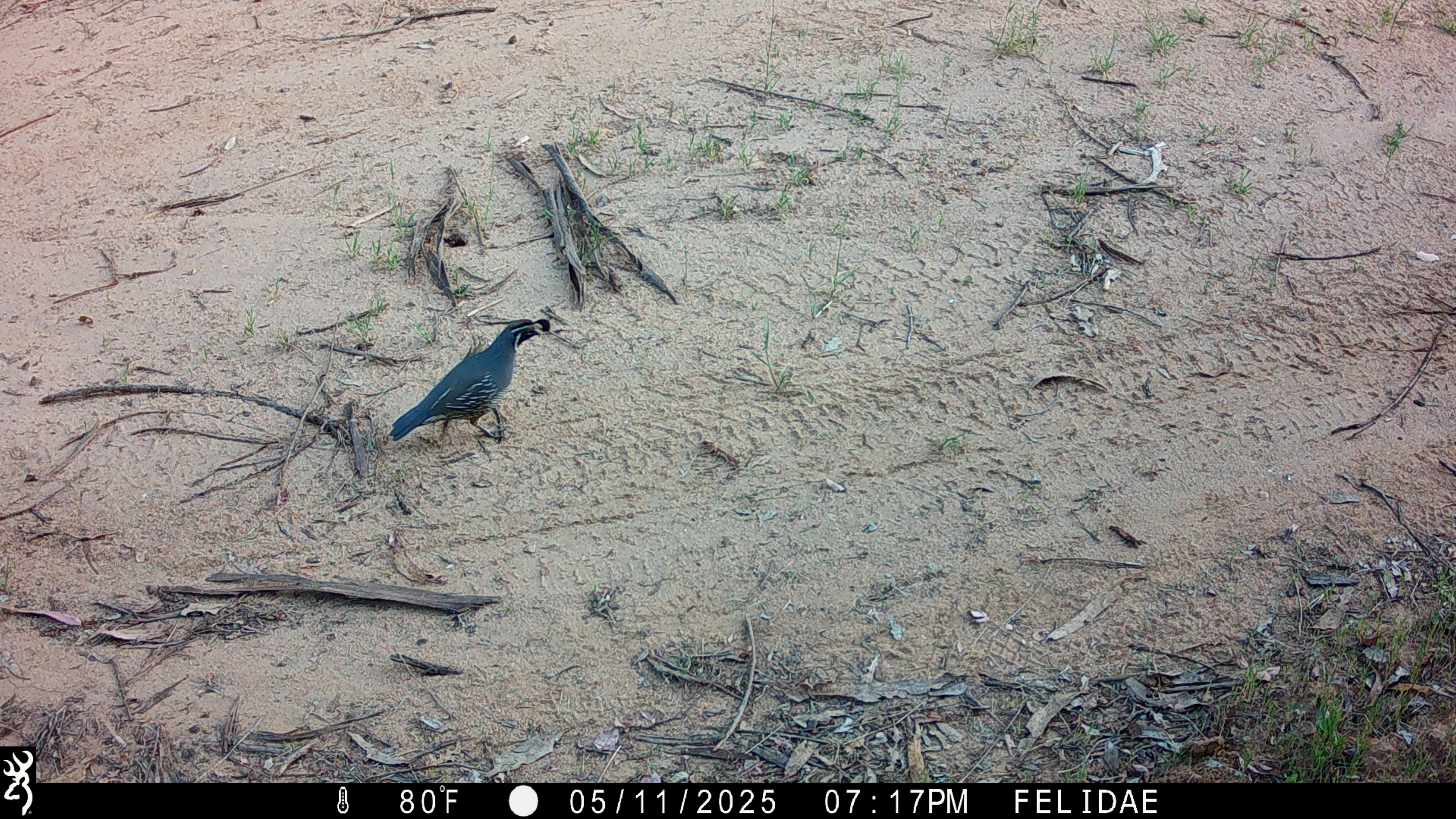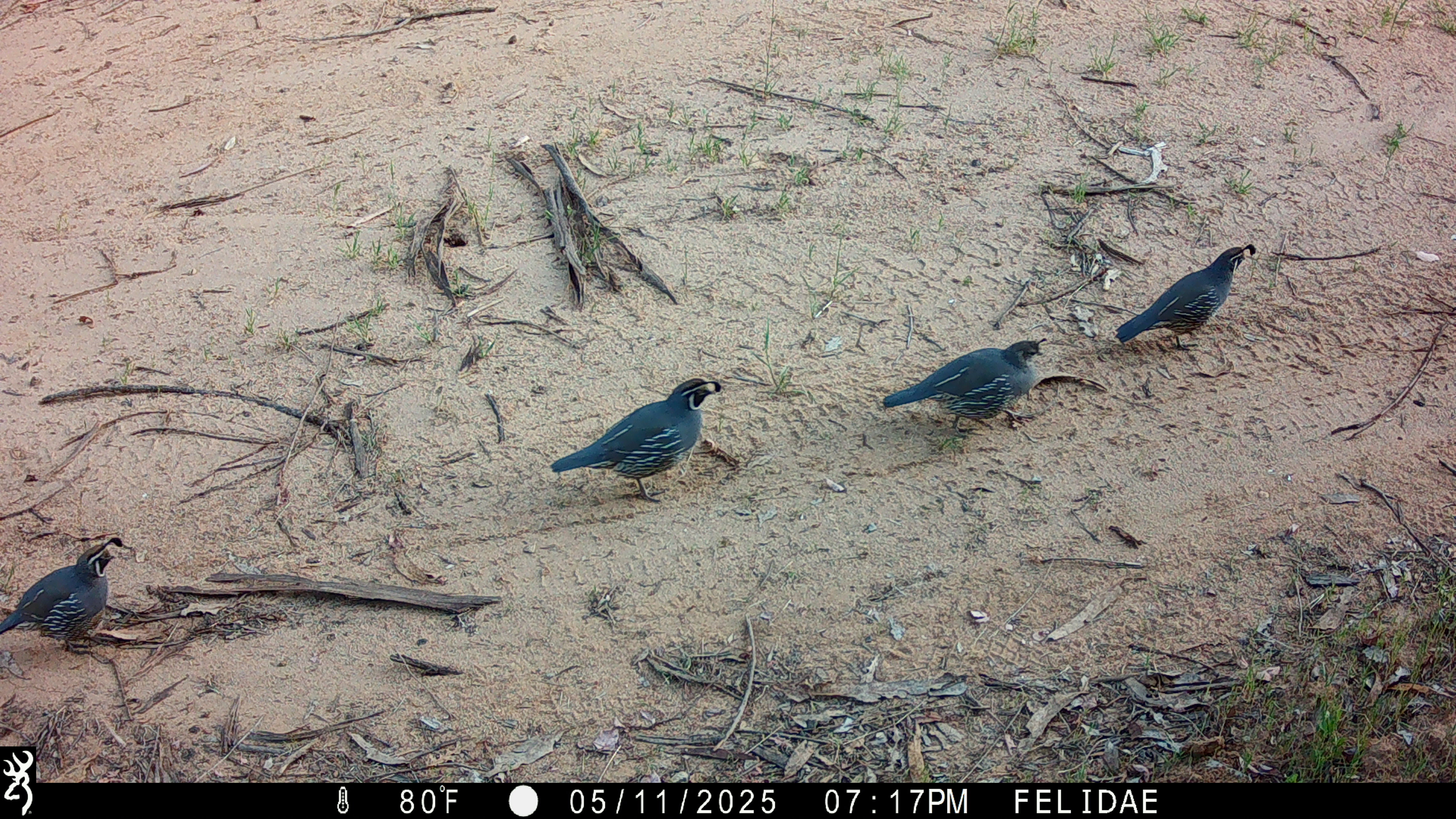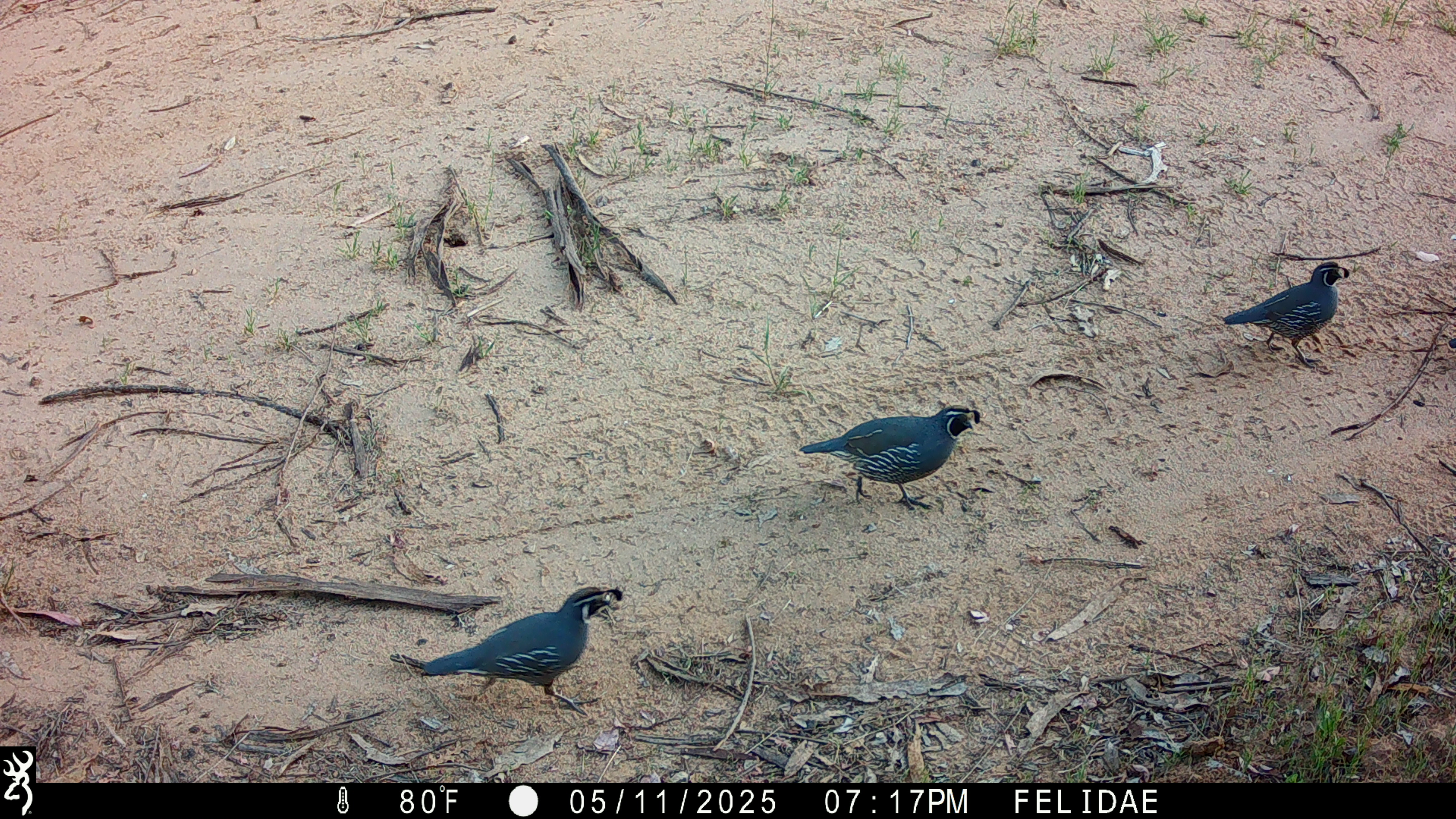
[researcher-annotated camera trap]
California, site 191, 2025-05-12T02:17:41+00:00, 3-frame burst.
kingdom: Animalia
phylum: Chordata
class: Aves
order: Galliformes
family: Odontophoridae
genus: Callipepla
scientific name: Callipepla californica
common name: california quail